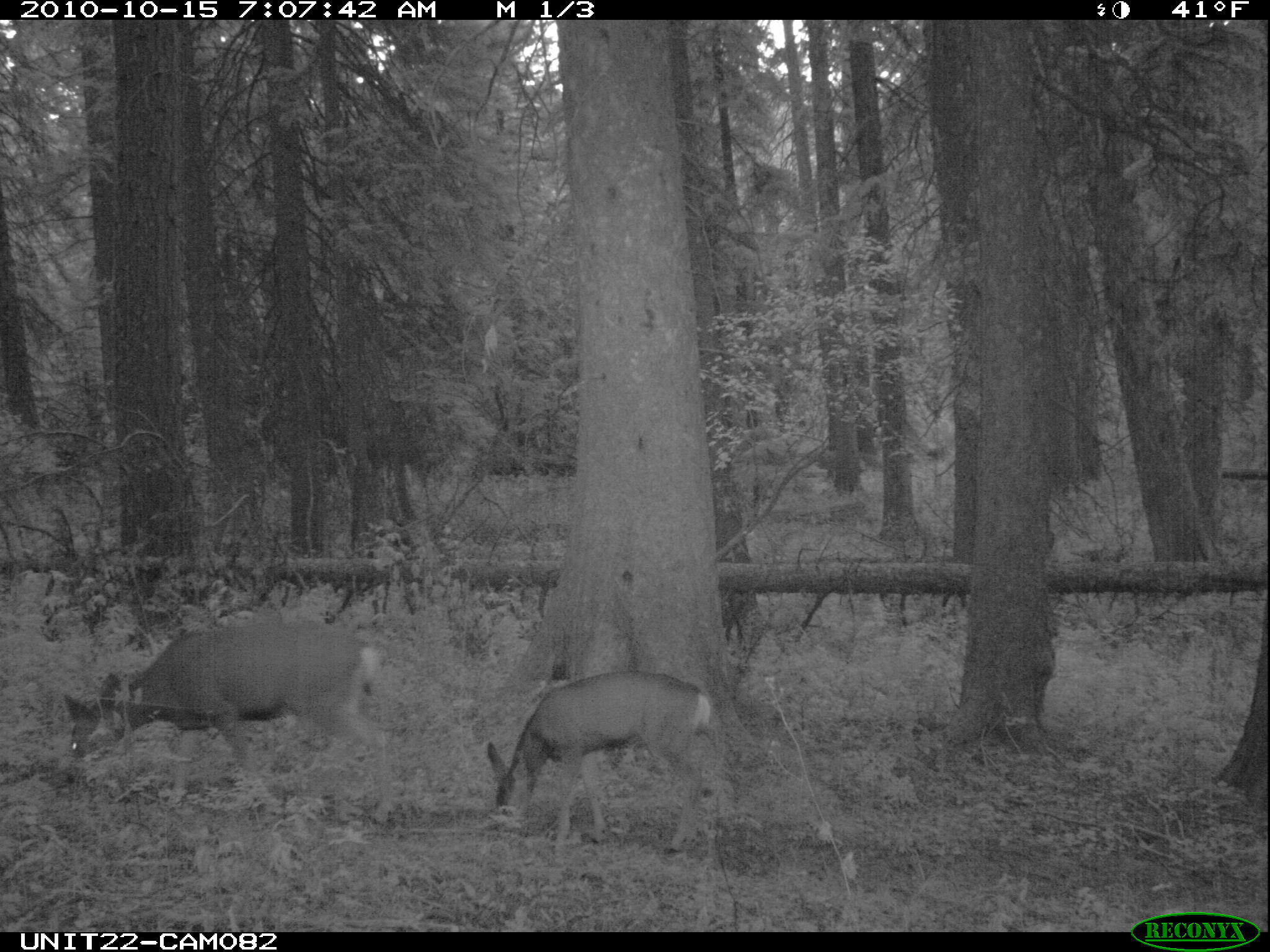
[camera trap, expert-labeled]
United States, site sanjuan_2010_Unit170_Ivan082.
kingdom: Animalia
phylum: Chordata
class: Mammalia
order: Artiodactyla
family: Cervidae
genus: Odocoileus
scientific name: Odocoileus hemionus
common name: mule deer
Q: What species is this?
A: Odocoileus hemionus (mule deer).